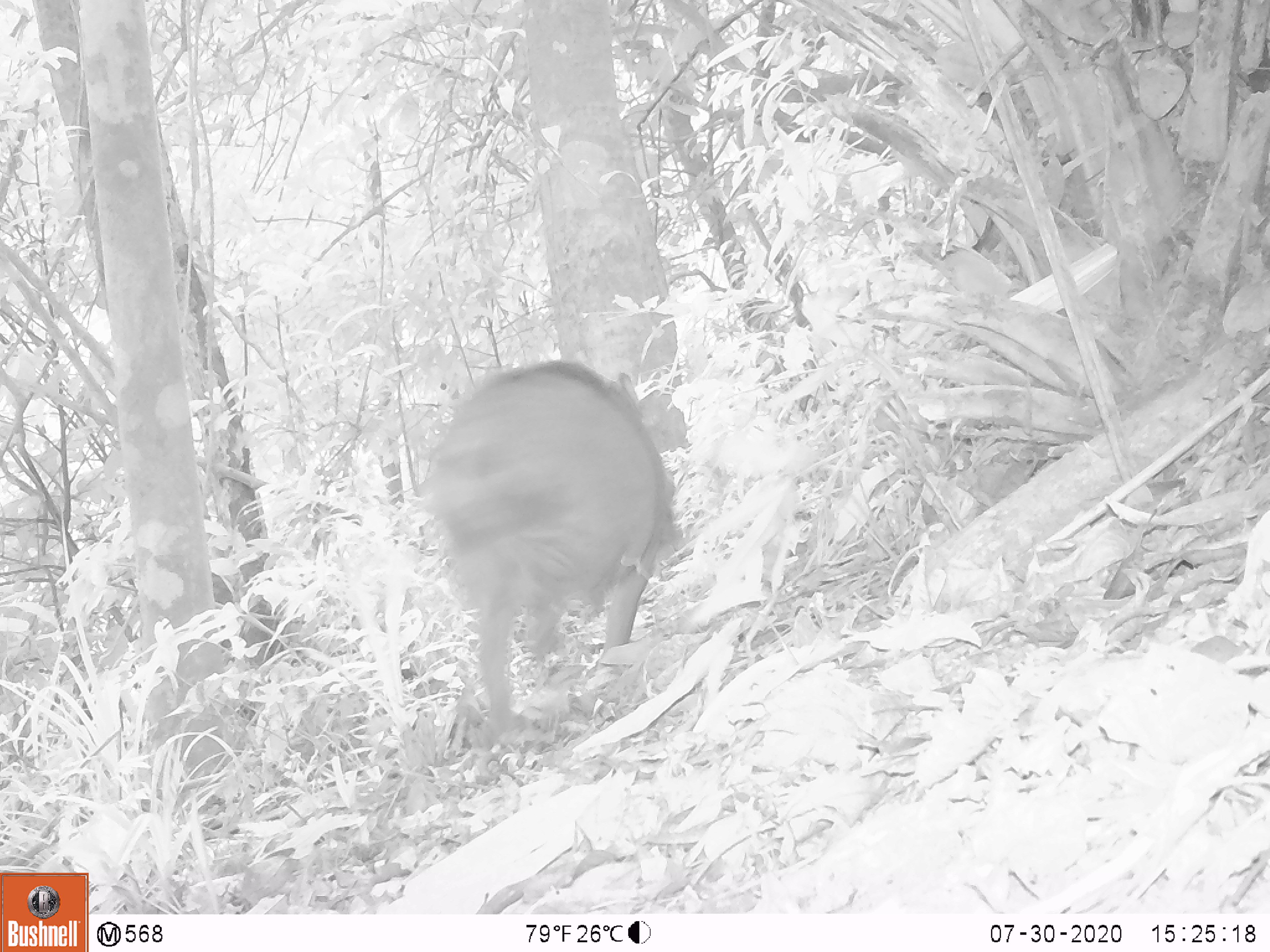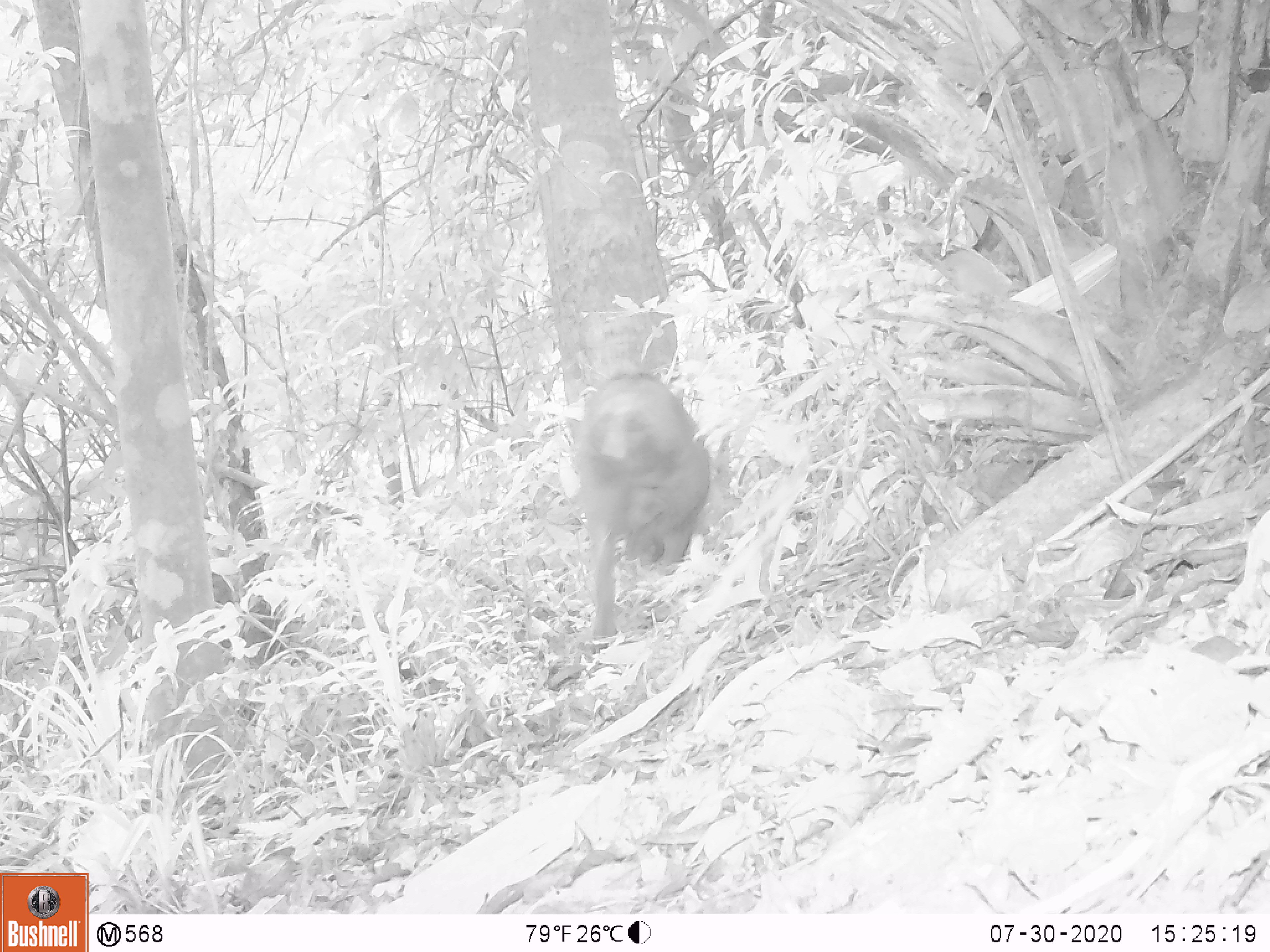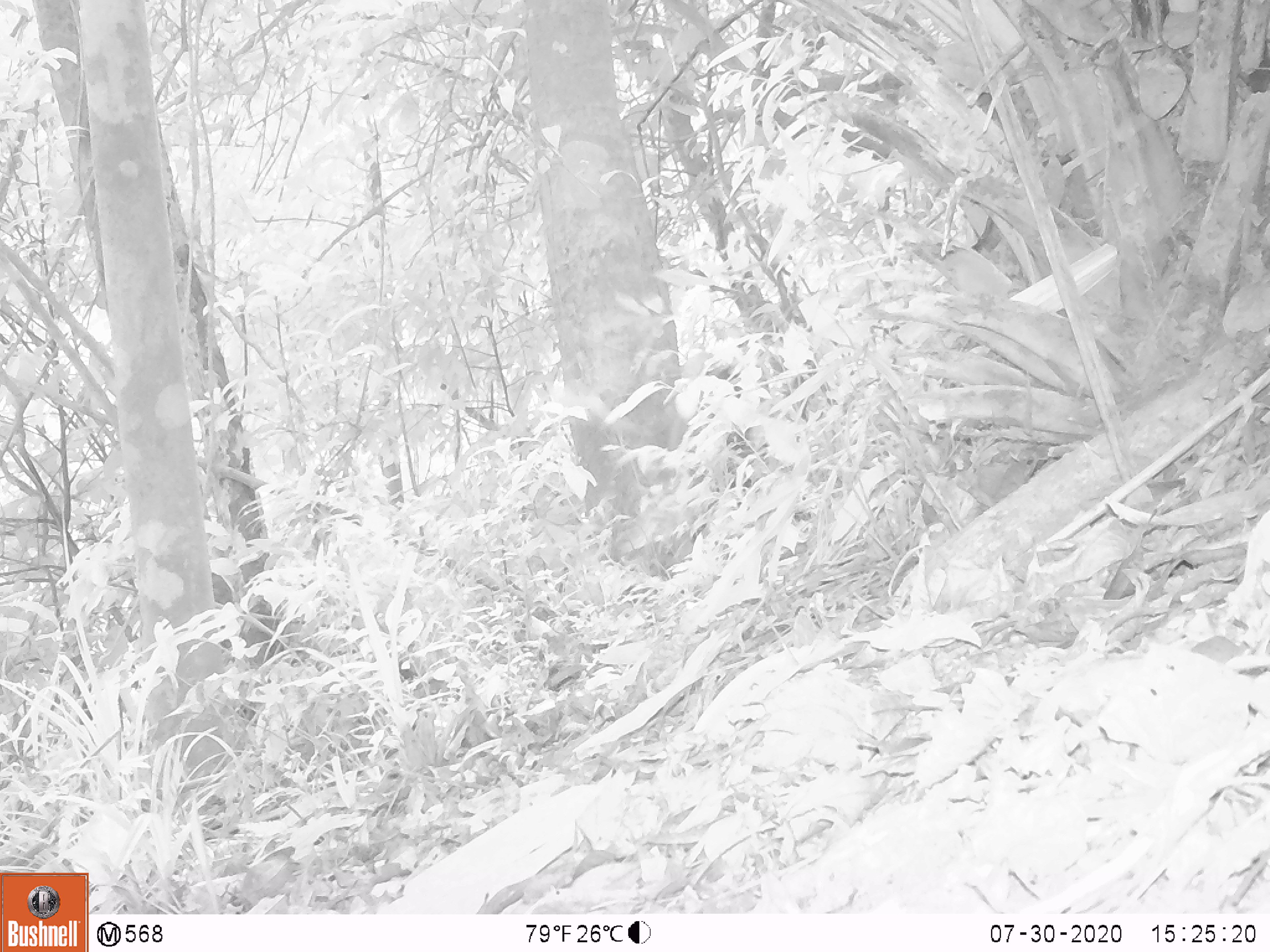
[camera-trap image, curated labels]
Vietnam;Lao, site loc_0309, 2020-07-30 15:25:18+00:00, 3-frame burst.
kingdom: Animalia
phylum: Chordata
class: Mammalia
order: Artiodactyla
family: Suidae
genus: Sus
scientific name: Sus scrofa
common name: eurasian wild pig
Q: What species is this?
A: Eurasian wild pig (Sus scrofa).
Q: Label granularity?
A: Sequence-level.